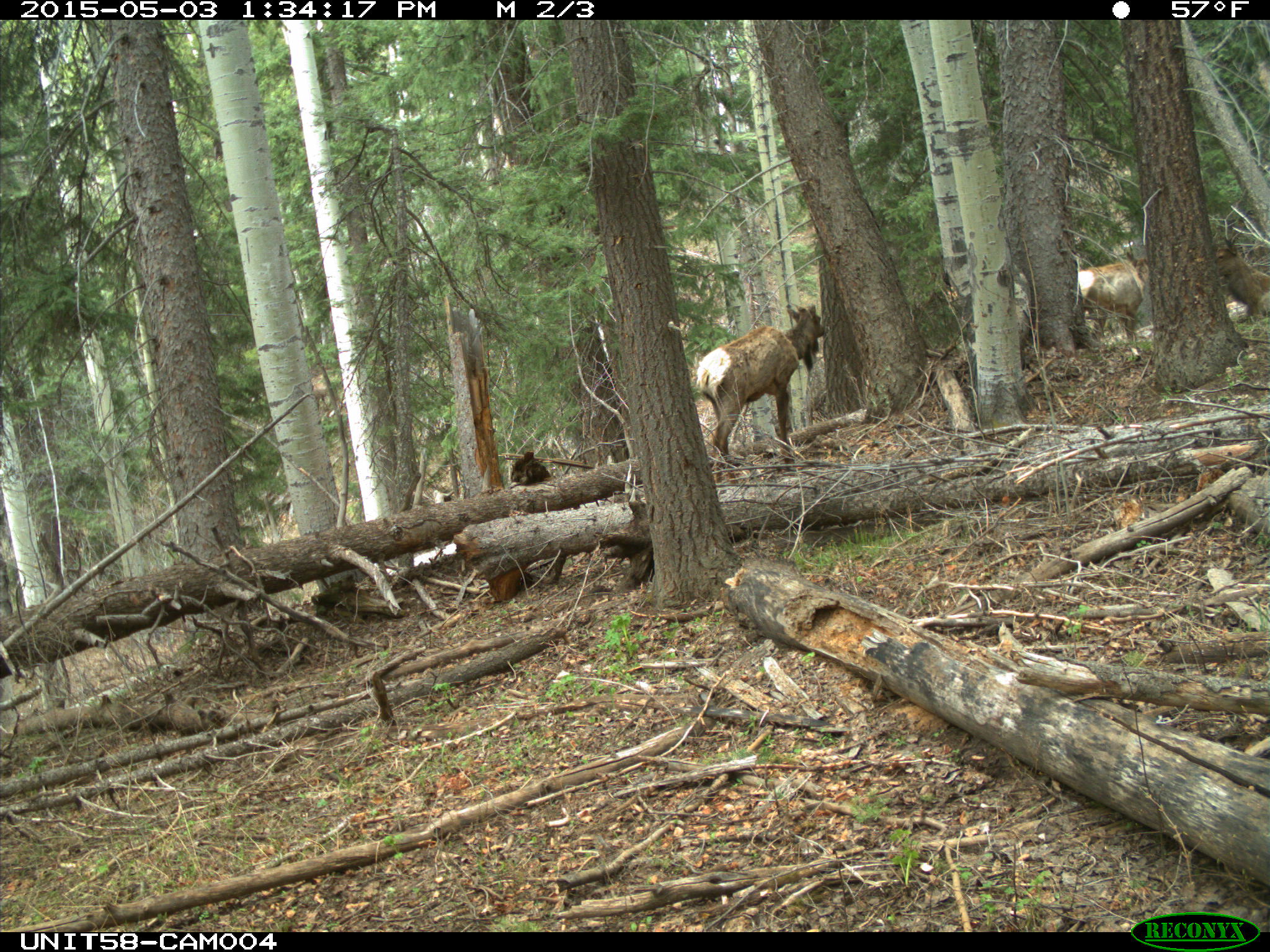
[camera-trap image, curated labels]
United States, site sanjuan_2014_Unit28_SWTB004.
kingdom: Animalia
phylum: Chordata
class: Mammalia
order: Artiodactyla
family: Cervidae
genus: Cervus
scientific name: Cervus elaphus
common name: red deer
Cervus elaphus (red deer).